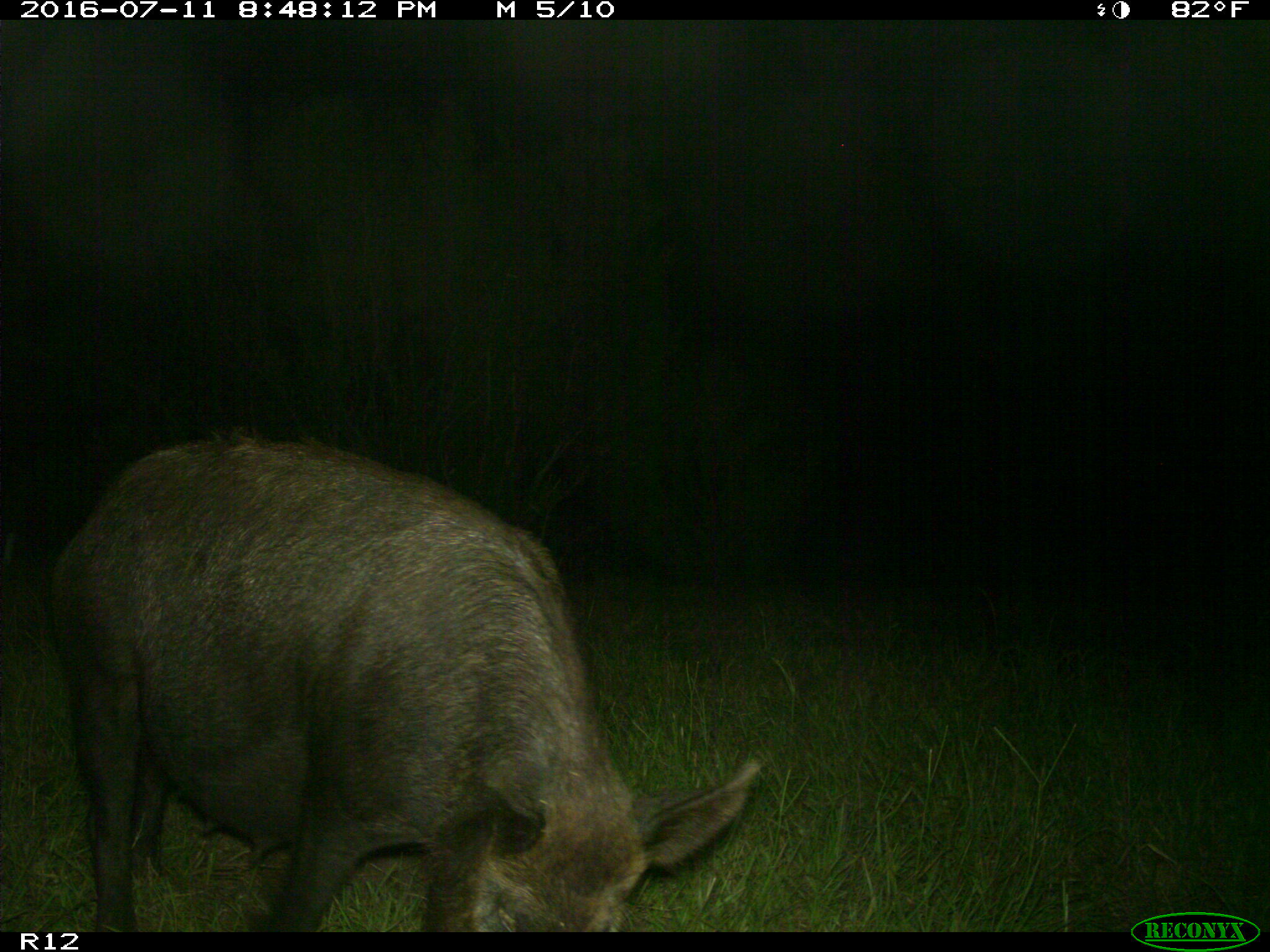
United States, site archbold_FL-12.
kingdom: Animalia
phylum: Chordata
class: Mammalia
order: Artiodactyla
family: Suidae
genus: Sus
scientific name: Sus scrofa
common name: wild boar